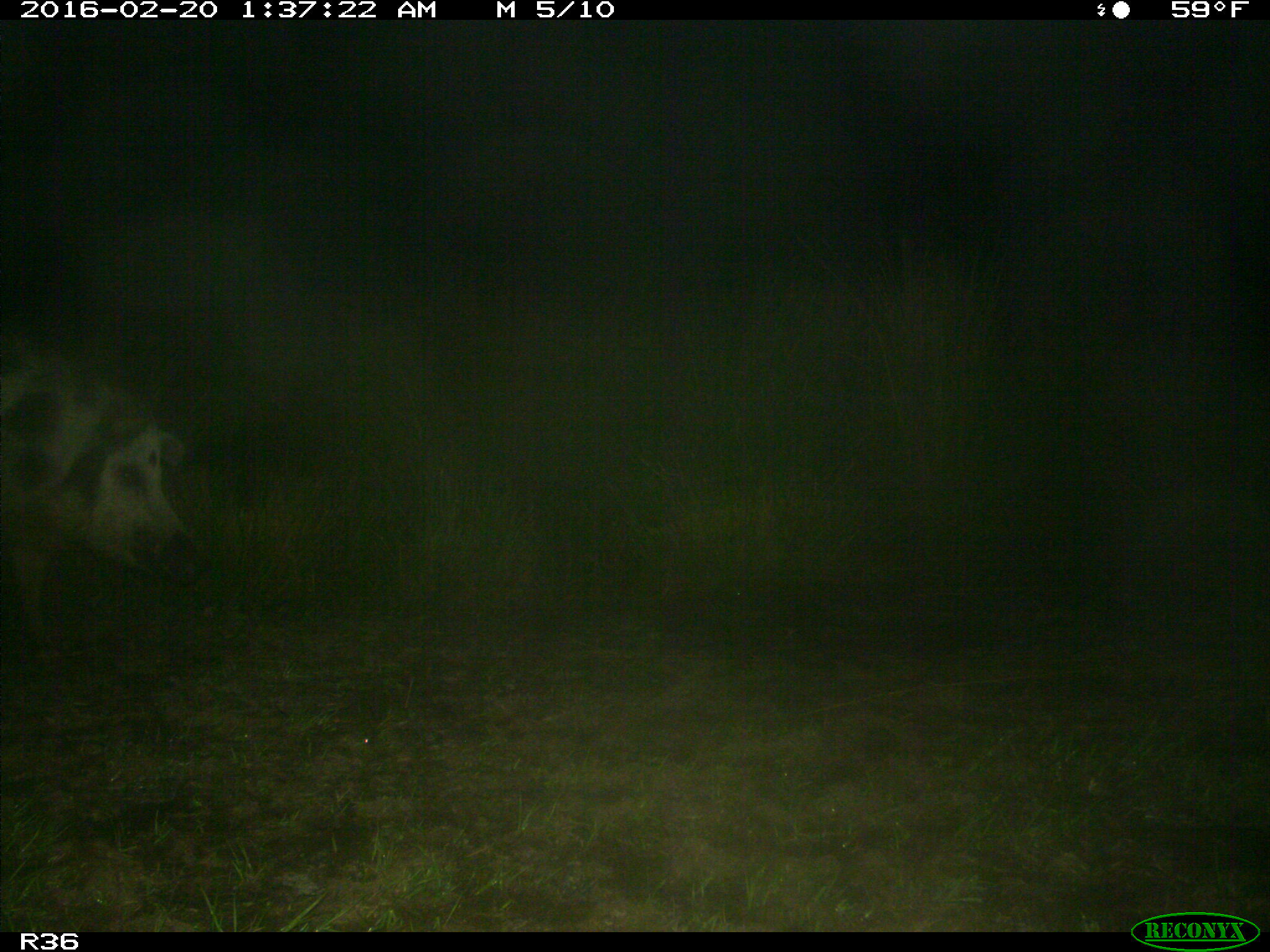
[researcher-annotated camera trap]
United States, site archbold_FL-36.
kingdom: Animalia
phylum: Chordata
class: Mammalia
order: Artiodactyla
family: Suidae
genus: Sus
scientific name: Sus scrofa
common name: wild boar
Sus scrofa (wild boar).